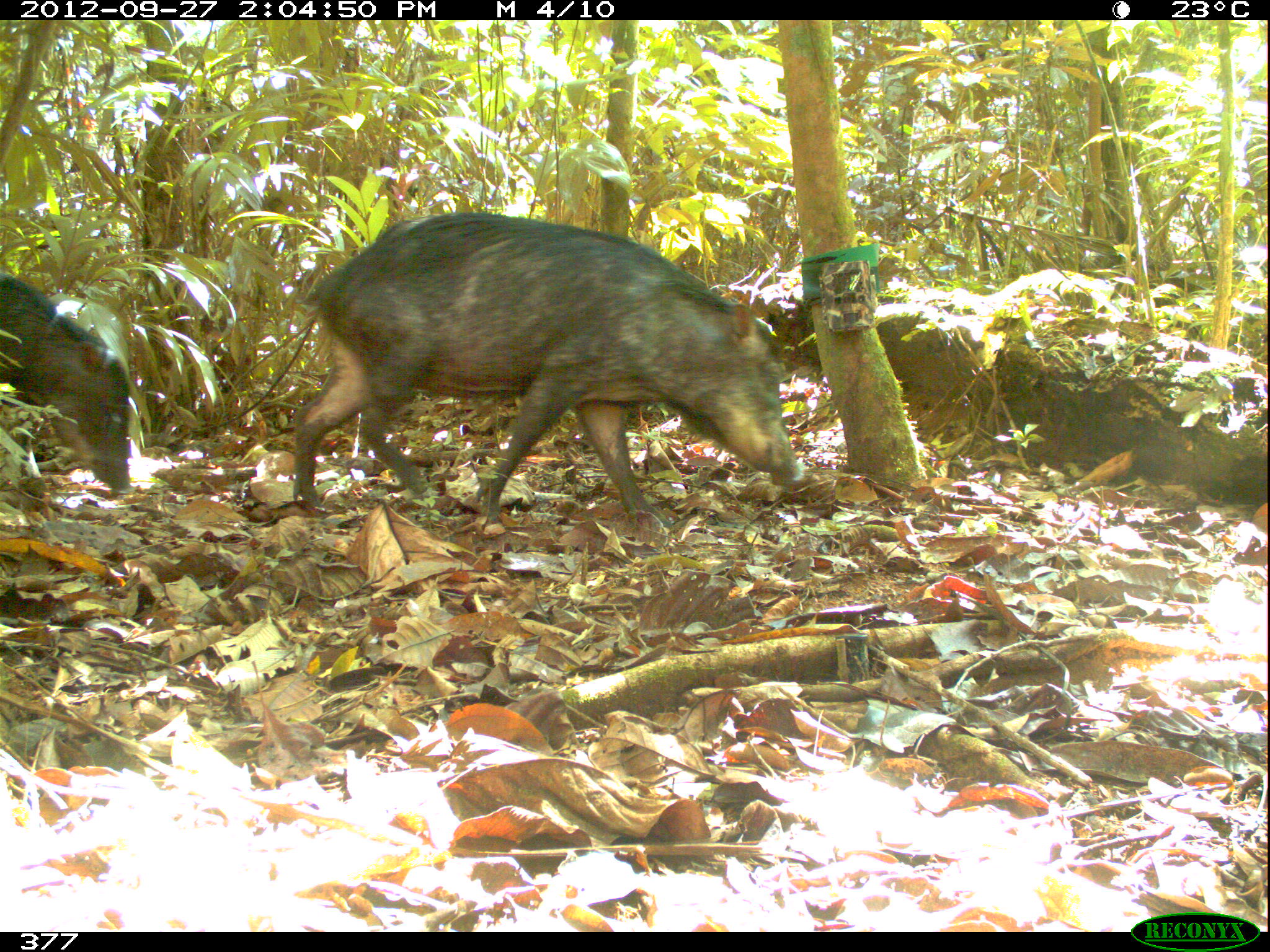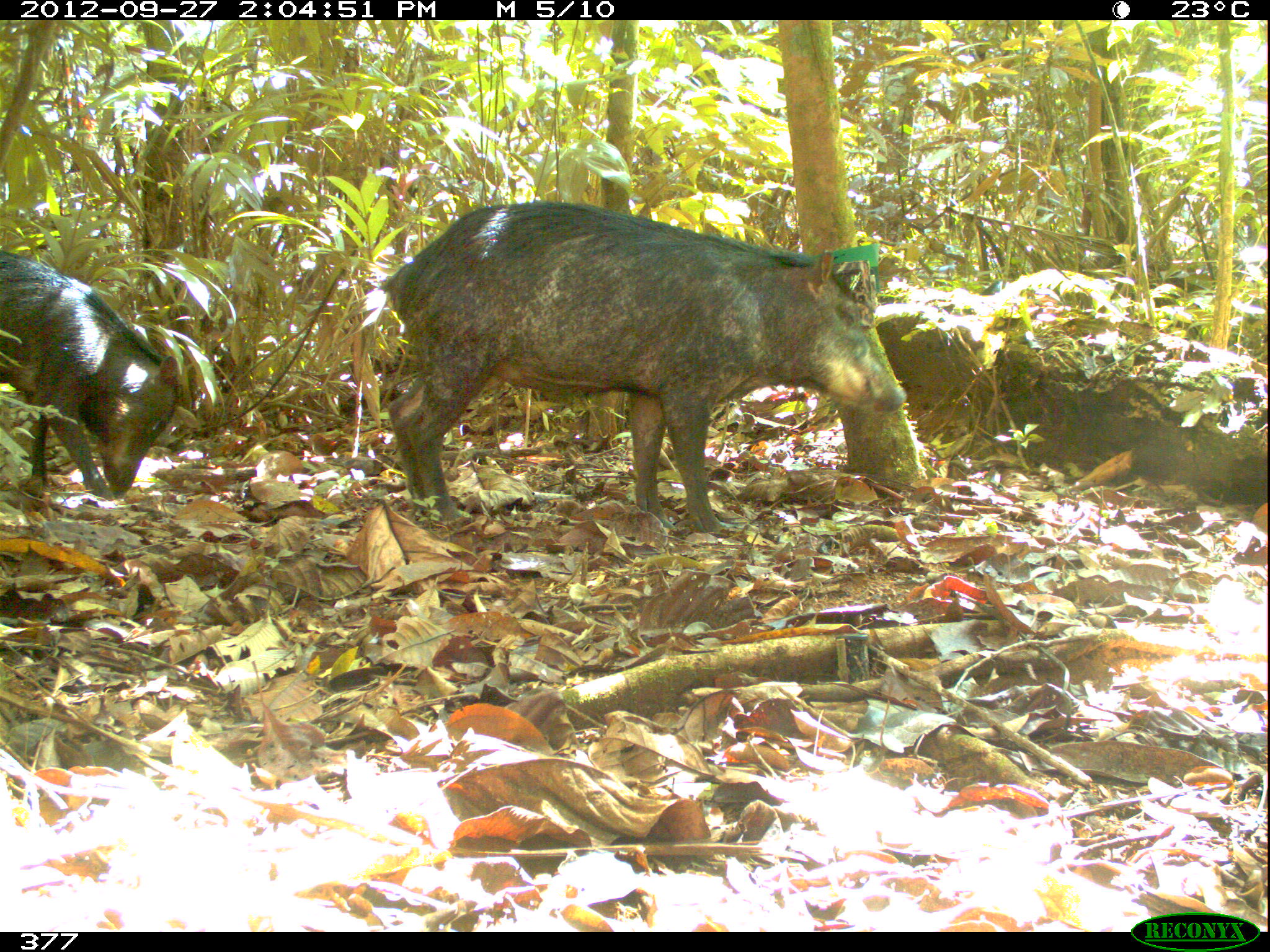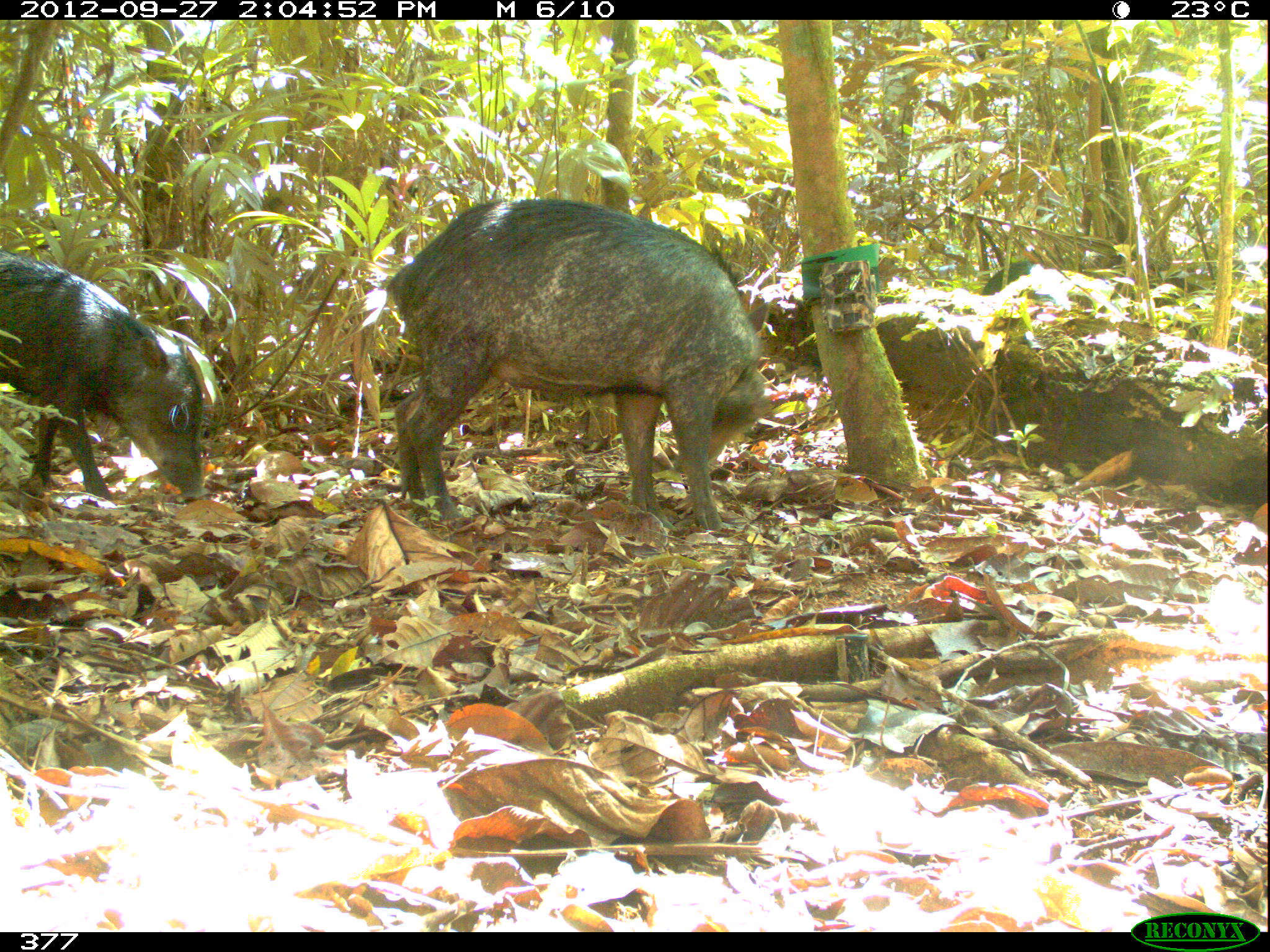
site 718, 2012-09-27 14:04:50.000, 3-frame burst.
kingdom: Animalia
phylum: Chordata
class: Mammalia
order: Artiodactyla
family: Tayassuidae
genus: Tayassu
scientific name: Tayassu pecari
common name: white-lipped peccary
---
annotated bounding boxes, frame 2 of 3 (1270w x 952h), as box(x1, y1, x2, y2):
tayassu pecari: box(376, 200, 907, 535); box(0, 248, 181, 501)